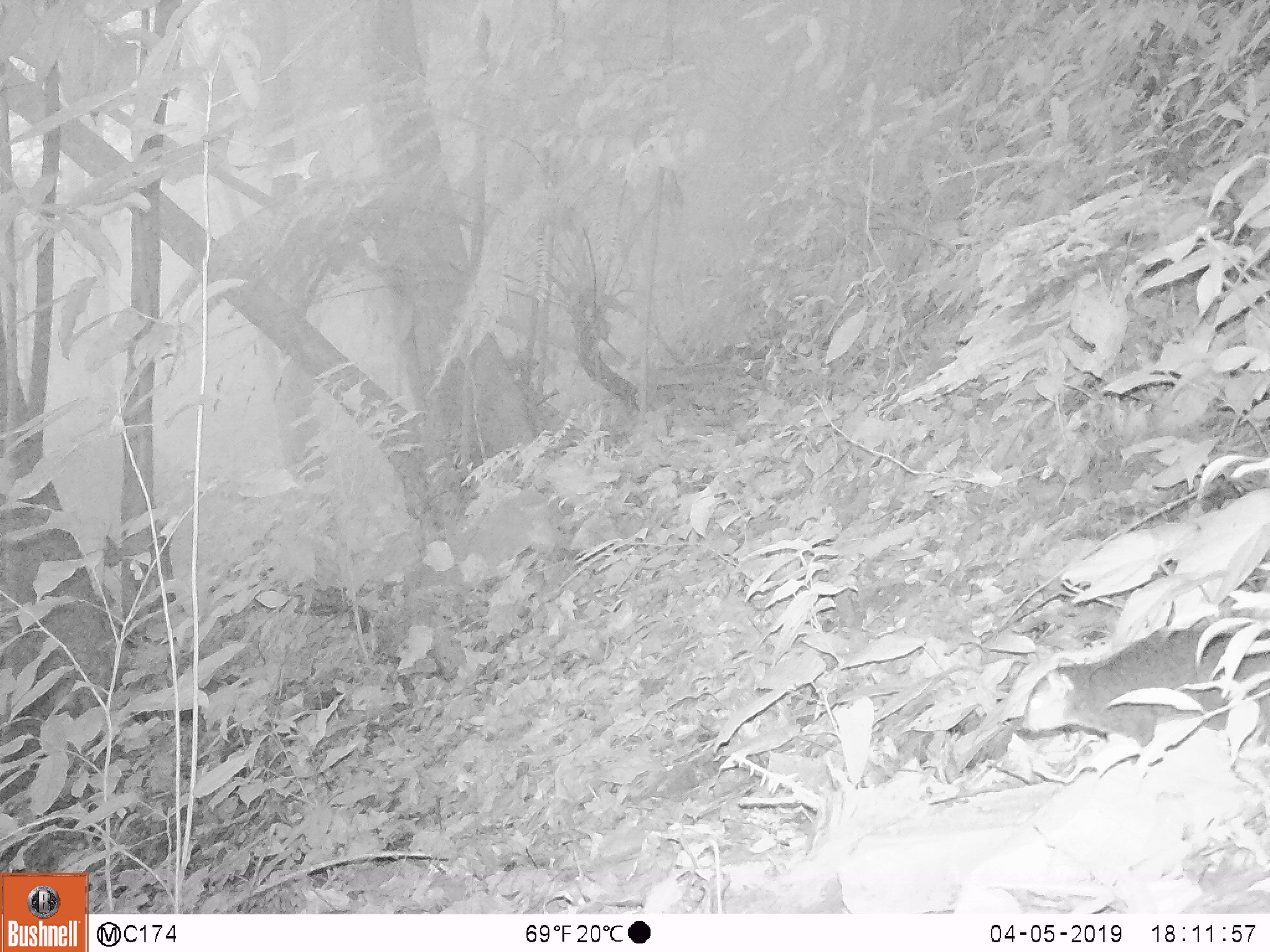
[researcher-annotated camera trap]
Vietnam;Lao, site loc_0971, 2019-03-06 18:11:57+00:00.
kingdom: Animalia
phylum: Chordata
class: Mammalia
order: Rodentia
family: Sciuridae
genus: Dremomys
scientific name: Dremomys rufigenis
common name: red-cheeked squirrel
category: red cheeked squirrel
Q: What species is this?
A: Red cheeked squirrel (red-cheeked squirrel) (Dremomys rufigenis).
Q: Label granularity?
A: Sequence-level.